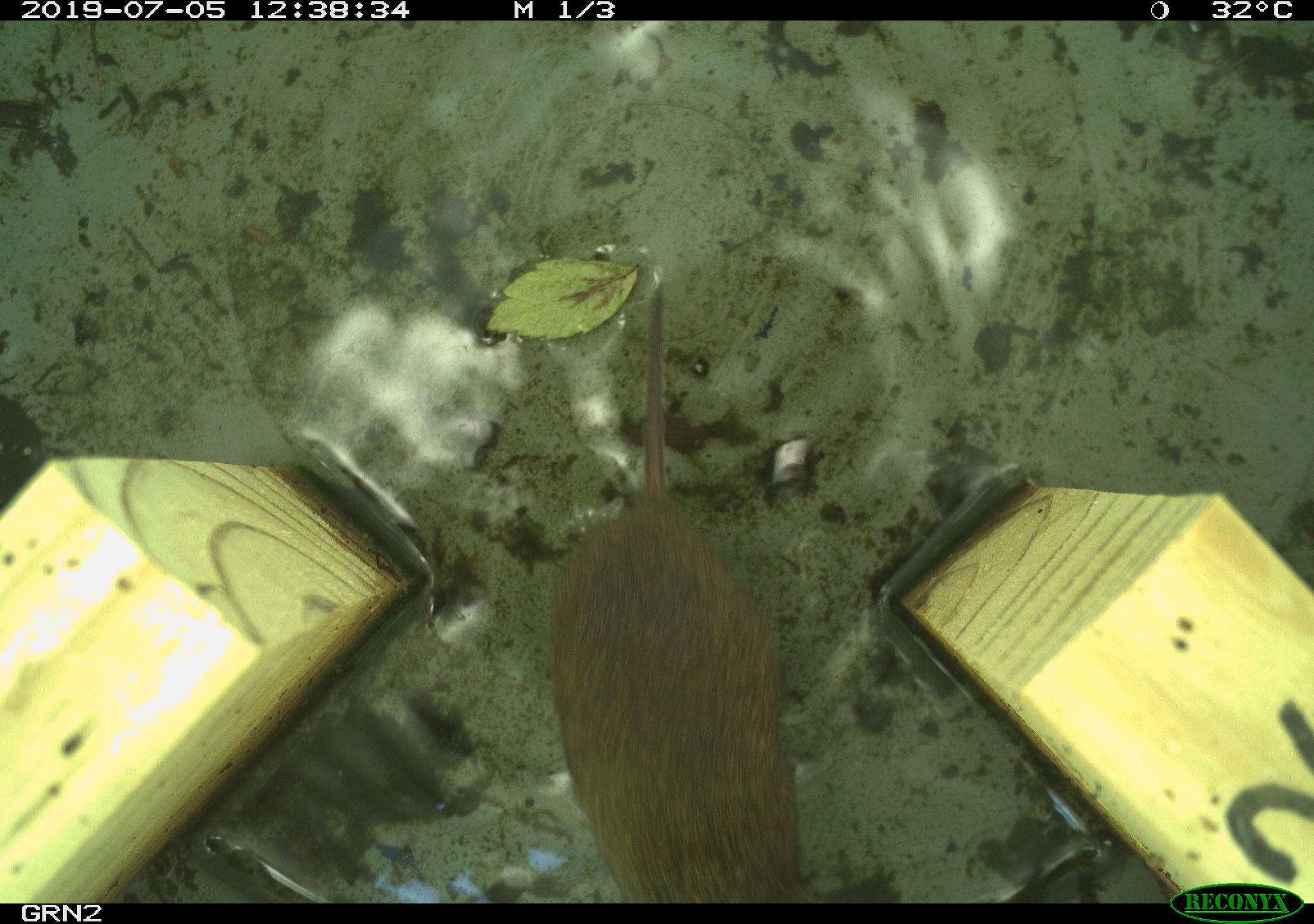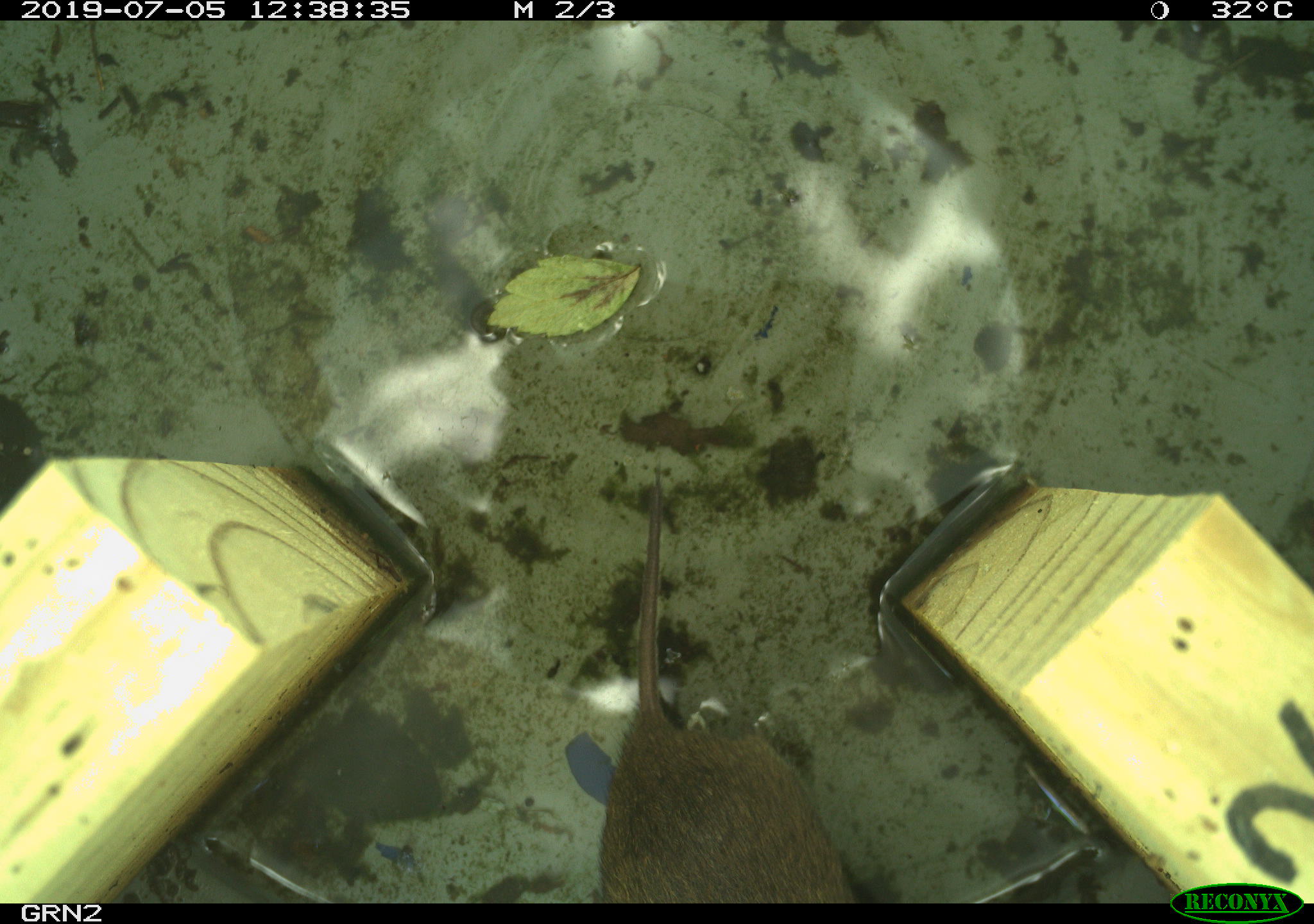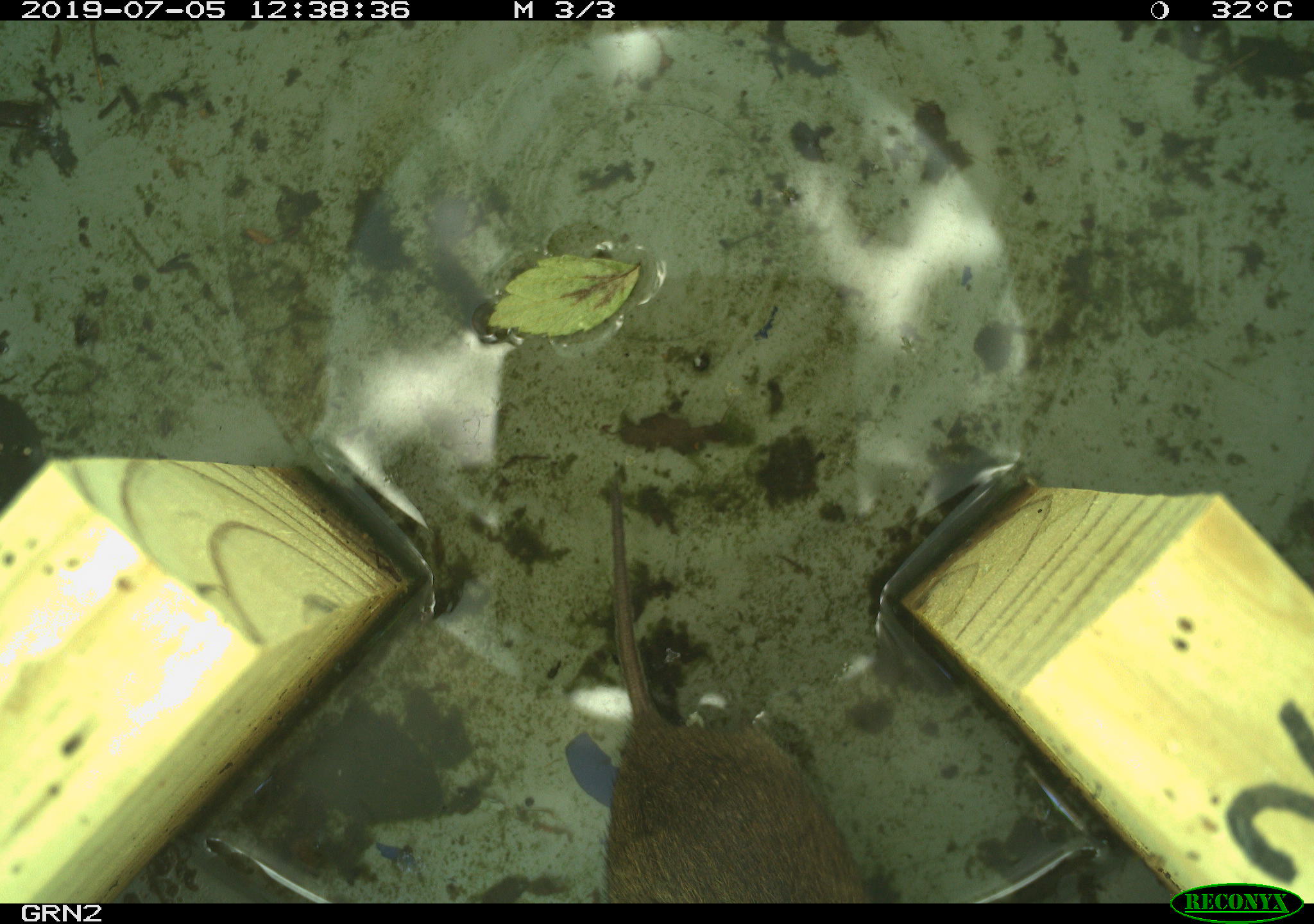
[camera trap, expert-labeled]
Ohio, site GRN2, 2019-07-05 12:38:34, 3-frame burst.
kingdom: Animalia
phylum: Chordata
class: Mammalia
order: Rodentia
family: Cricetidae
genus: Microtus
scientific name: Microtus pennsylvanicus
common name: meadow vole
Meadow vole (Microtus pennsylvanicus).